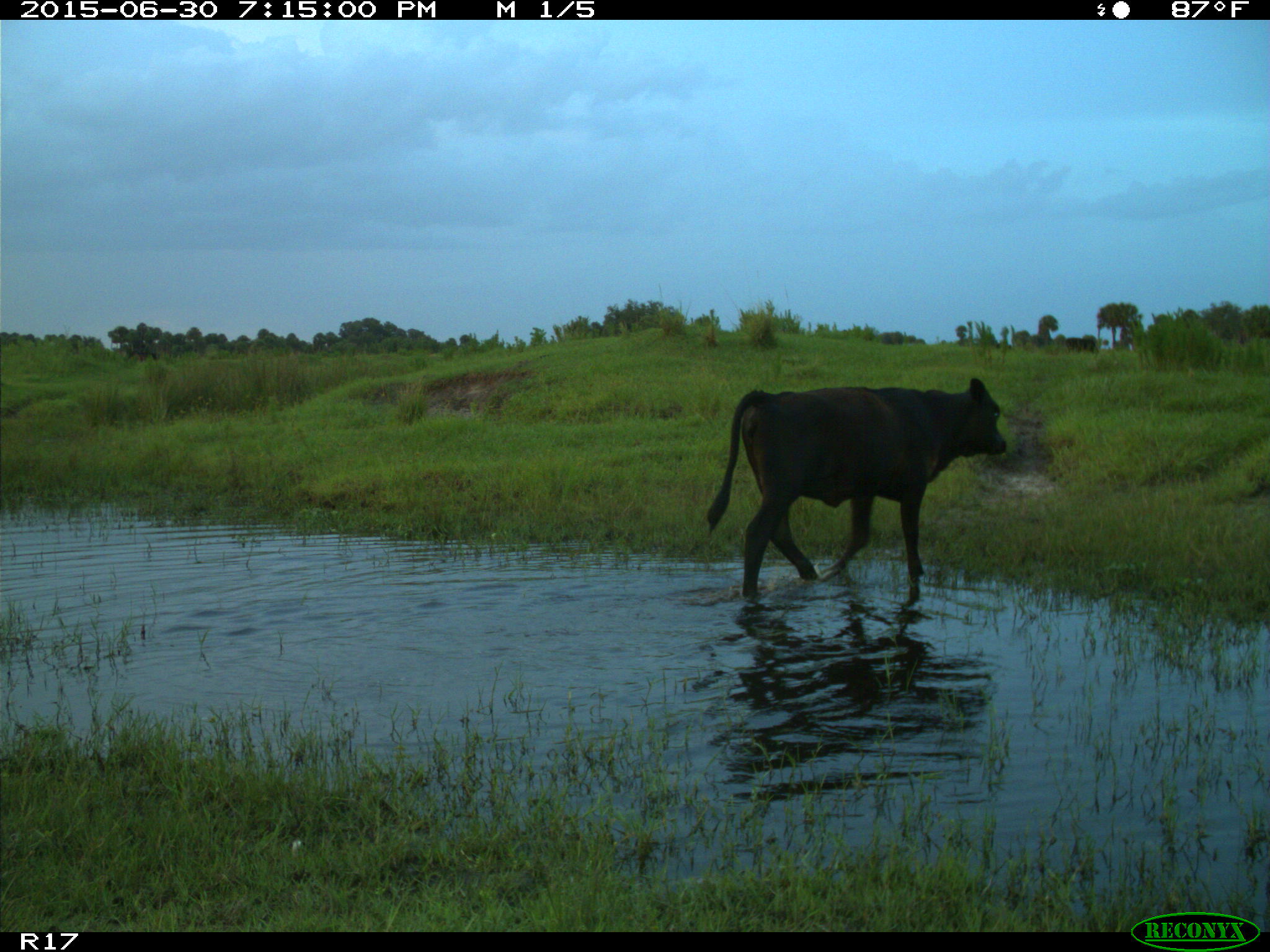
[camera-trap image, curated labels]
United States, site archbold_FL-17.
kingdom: Animalia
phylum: Chordata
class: Mammalia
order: Artiodactyla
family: Bovidae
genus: Bos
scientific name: Bos taurus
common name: domestic cow